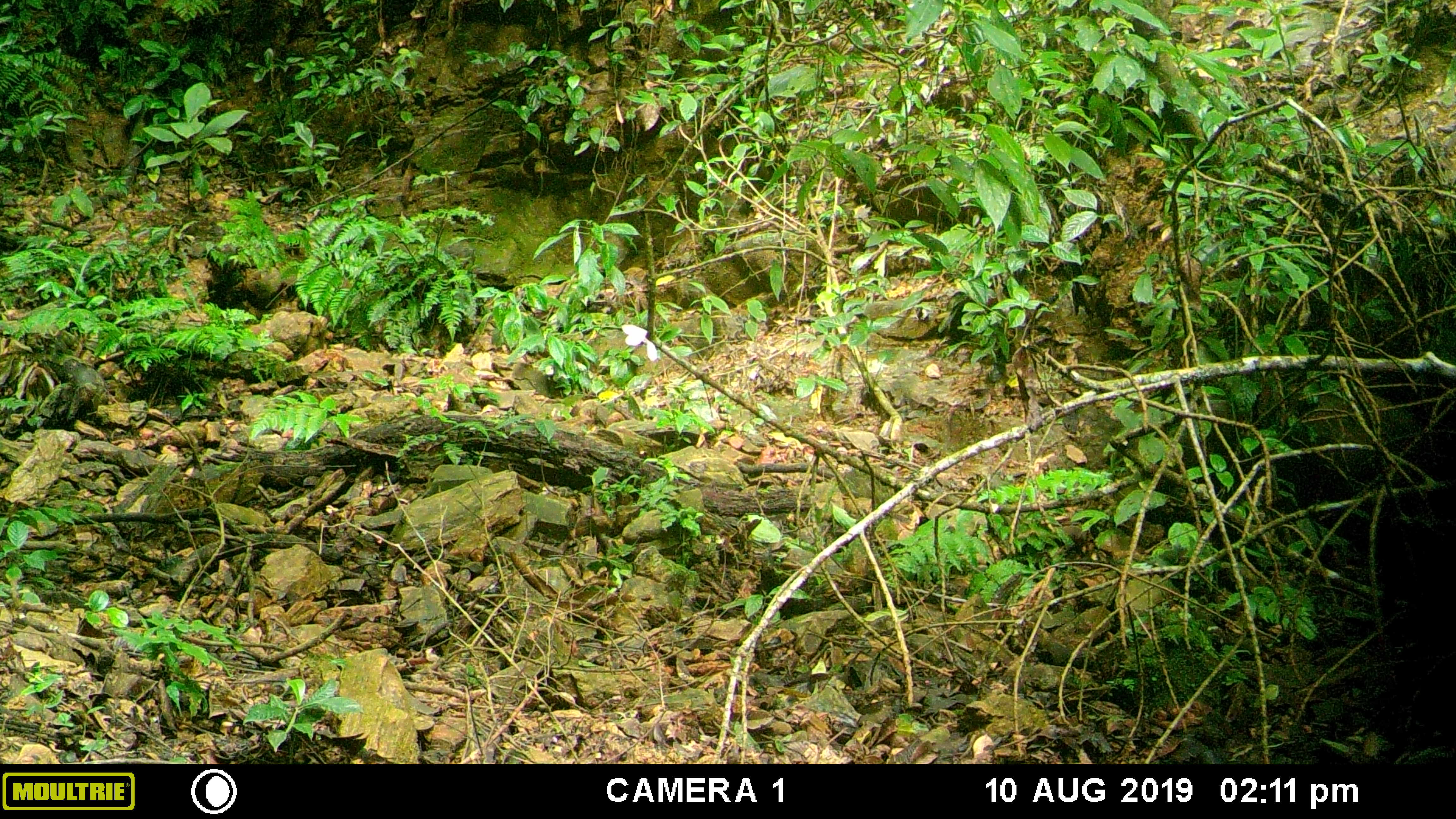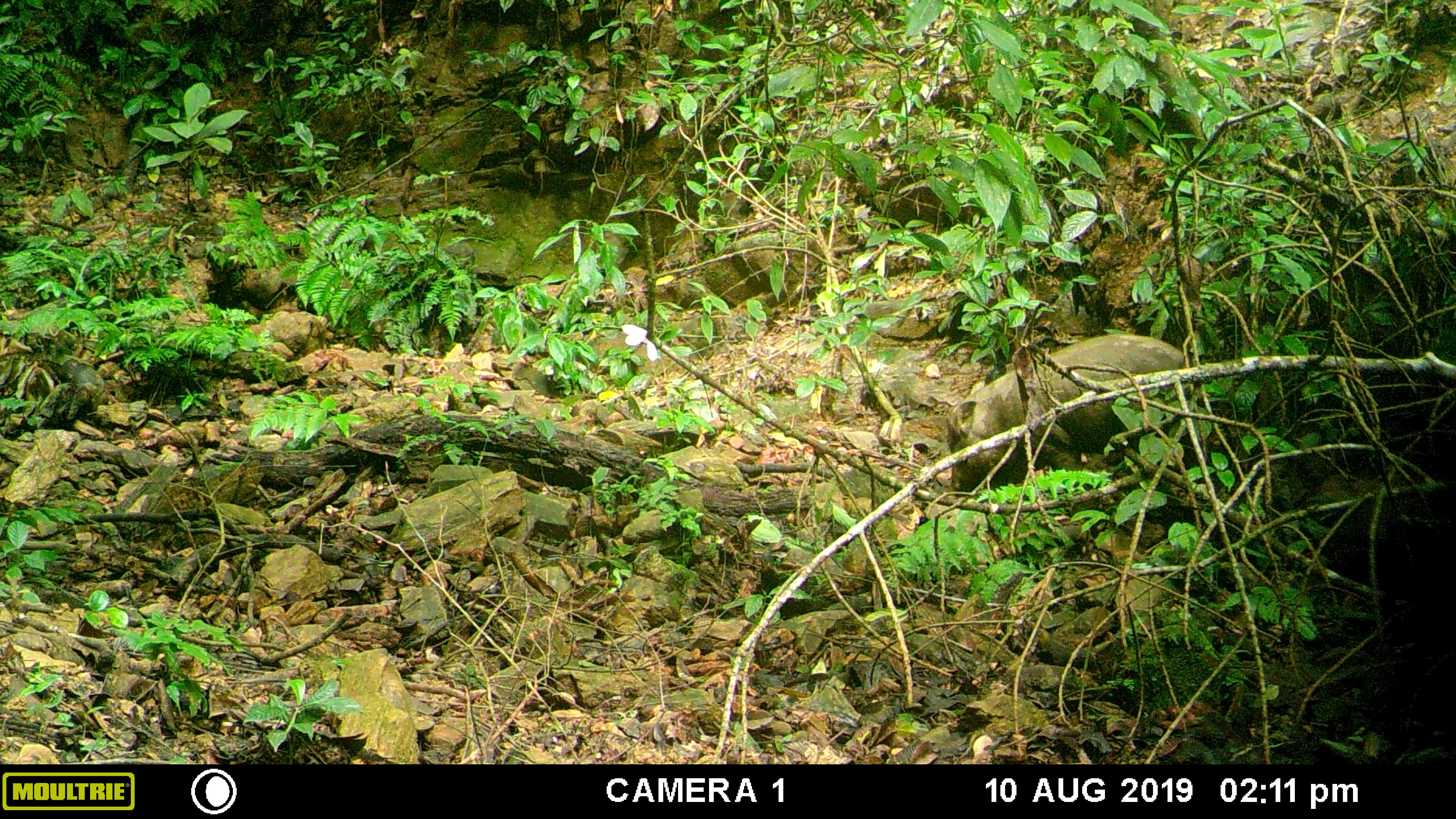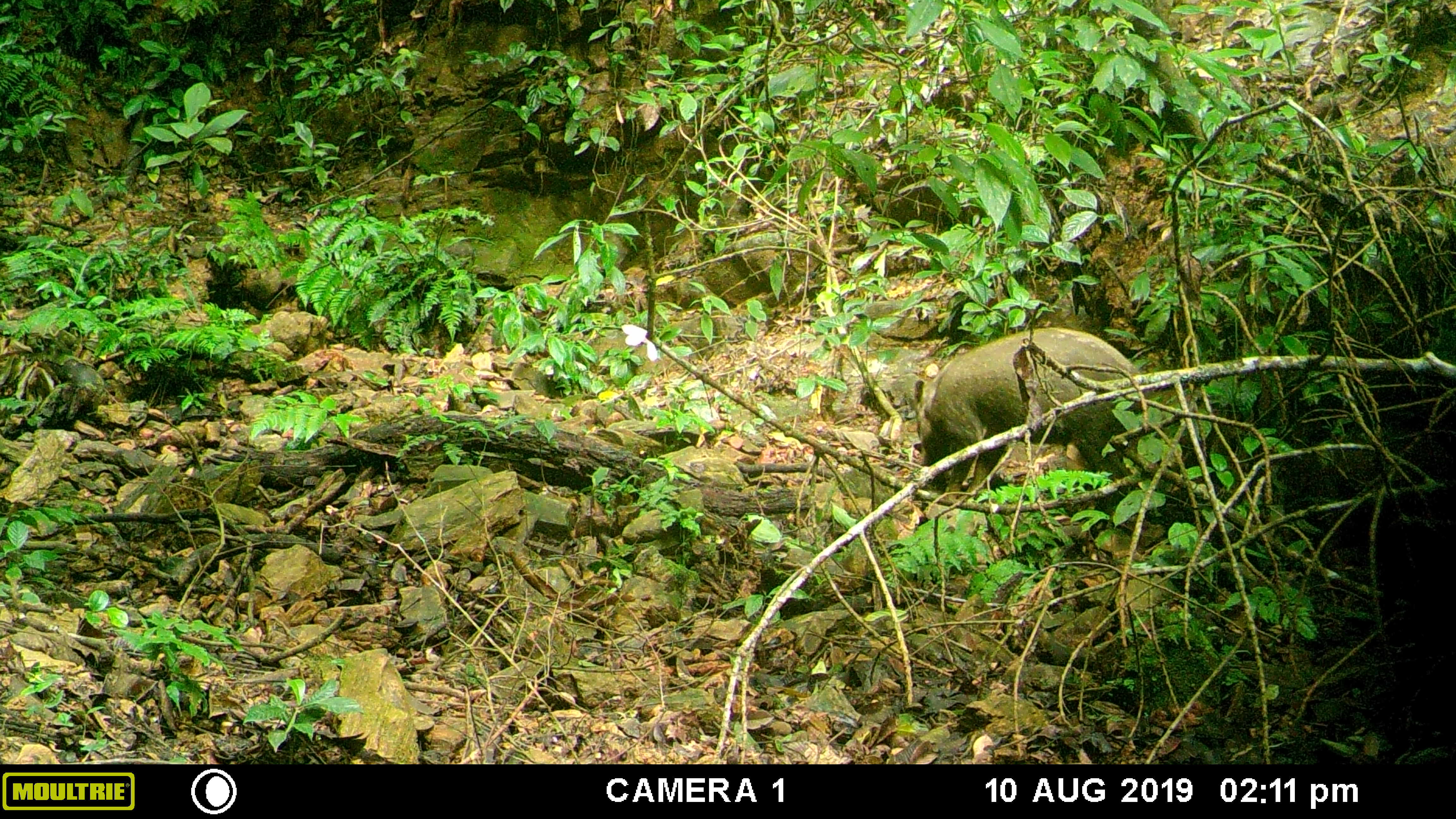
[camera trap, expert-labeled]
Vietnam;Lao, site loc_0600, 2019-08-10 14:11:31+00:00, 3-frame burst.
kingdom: Animalia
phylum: Chordata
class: Mammalia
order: Artiodactyla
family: Suidae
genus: Sus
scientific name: Sus scrofa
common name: eurasian wild pig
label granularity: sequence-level